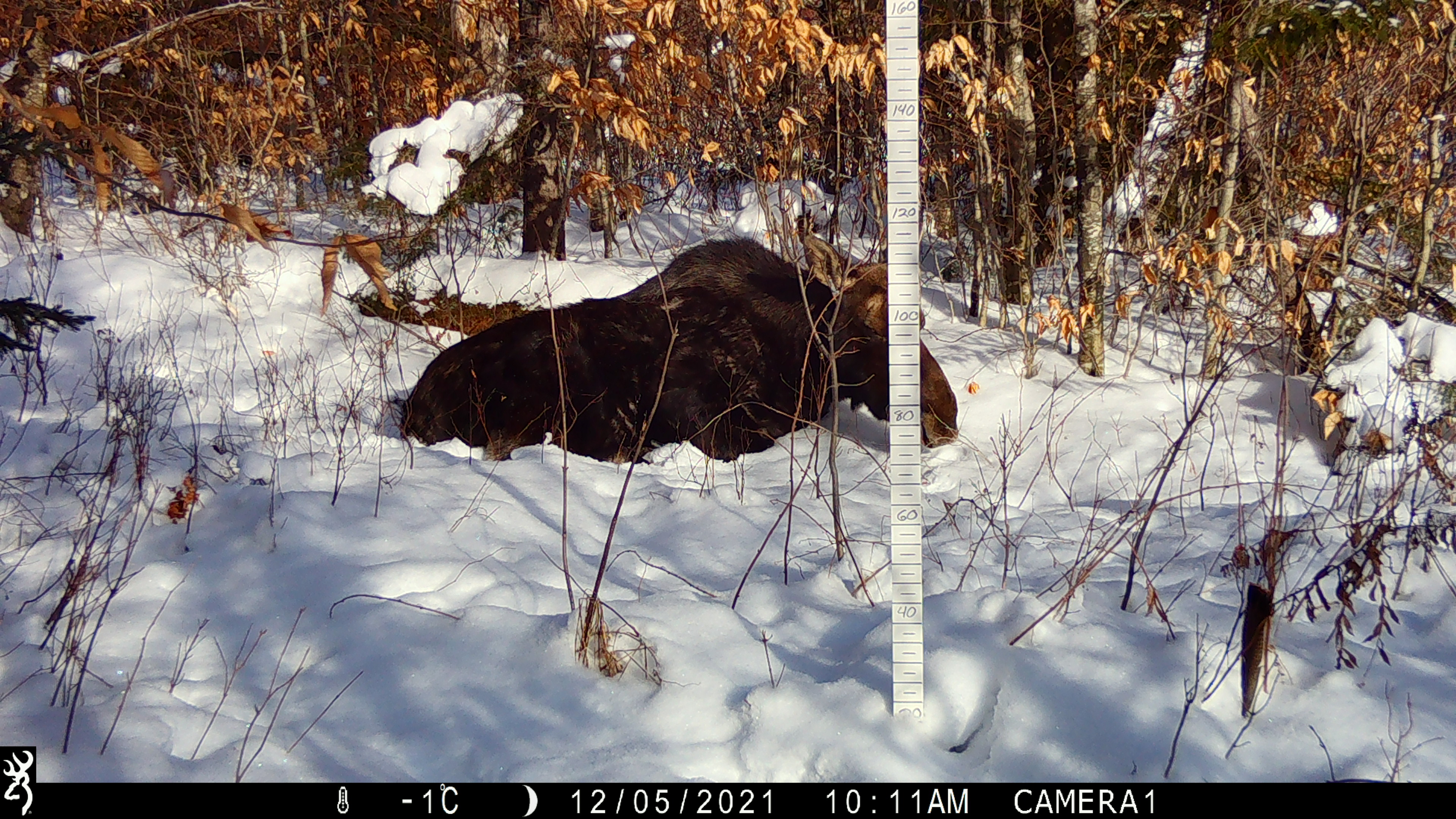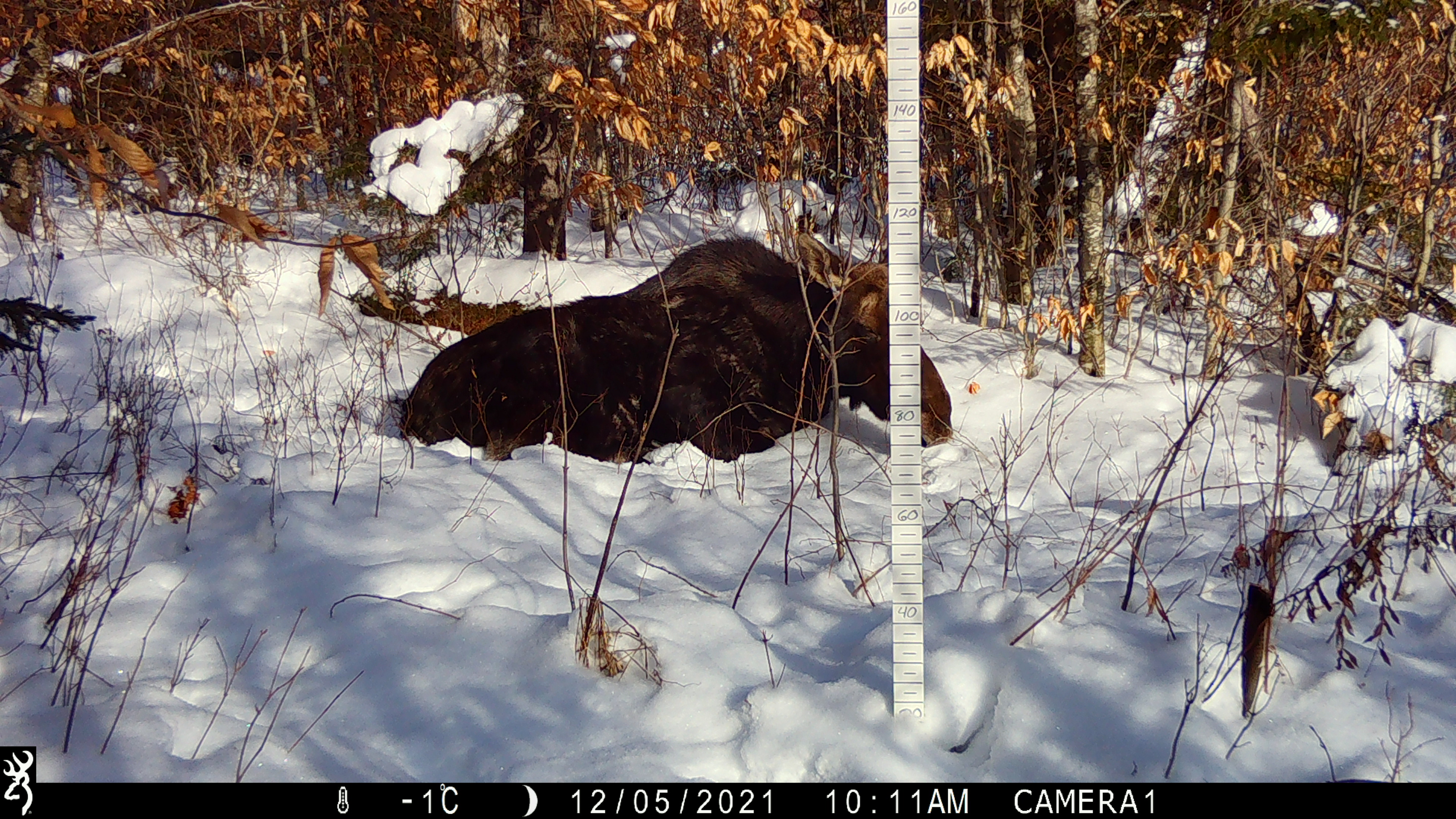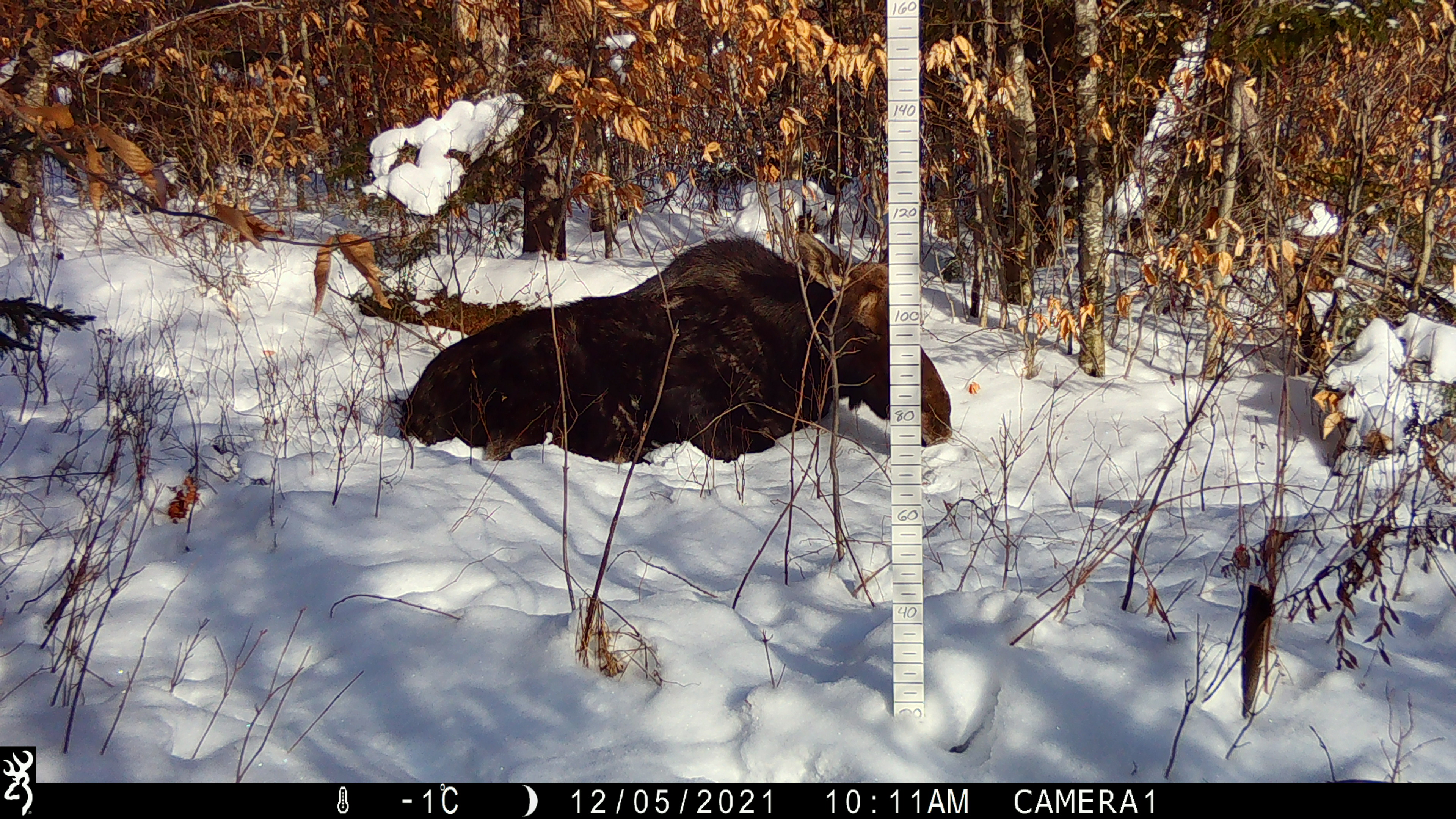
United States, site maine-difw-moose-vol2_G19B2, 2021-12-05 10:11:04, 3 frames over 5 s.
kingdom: Animalia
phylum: Chordata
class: Mammalia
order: Artiodactyla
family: Cervidae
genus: Alces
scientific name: Alces alces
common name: moose